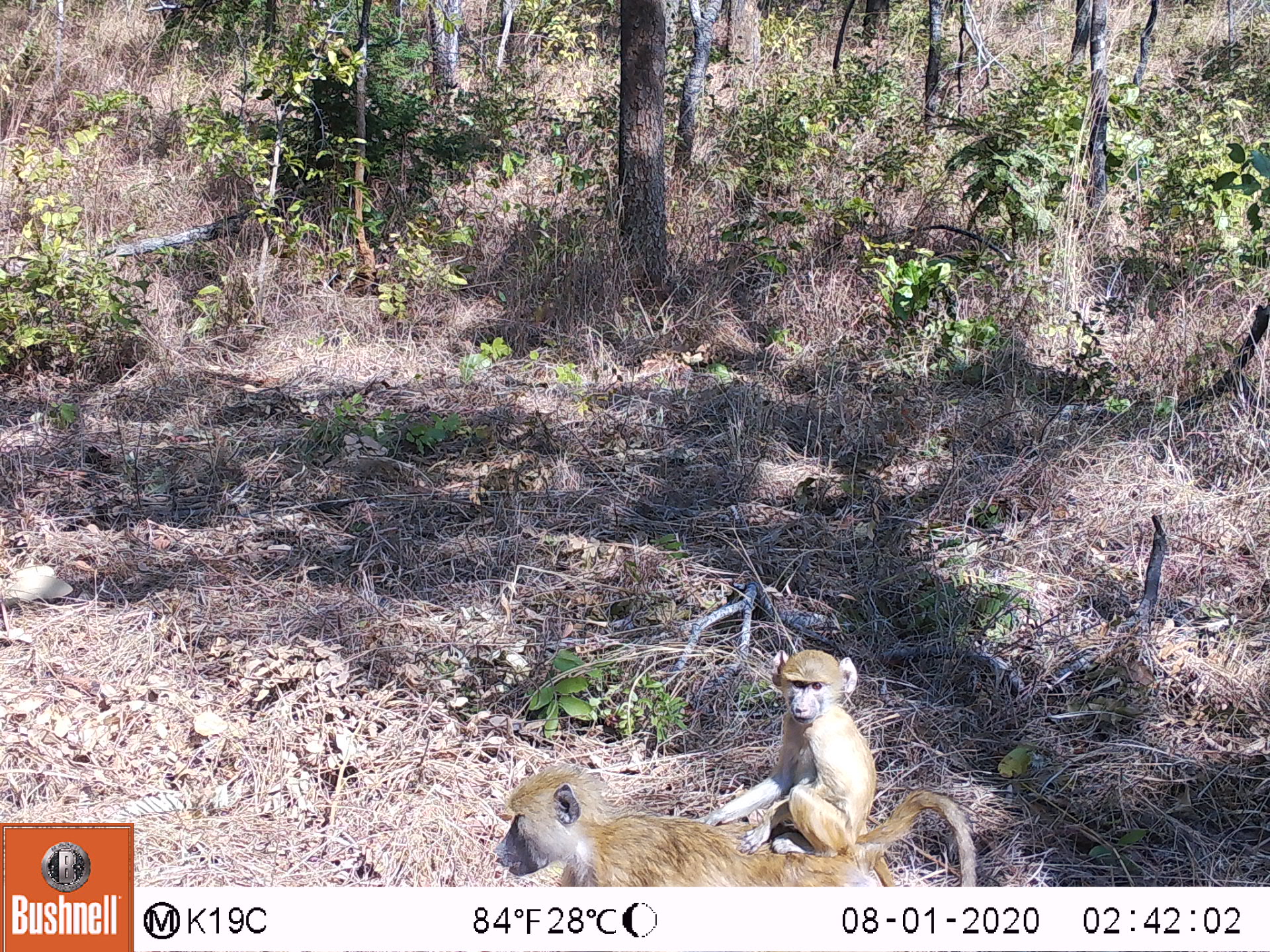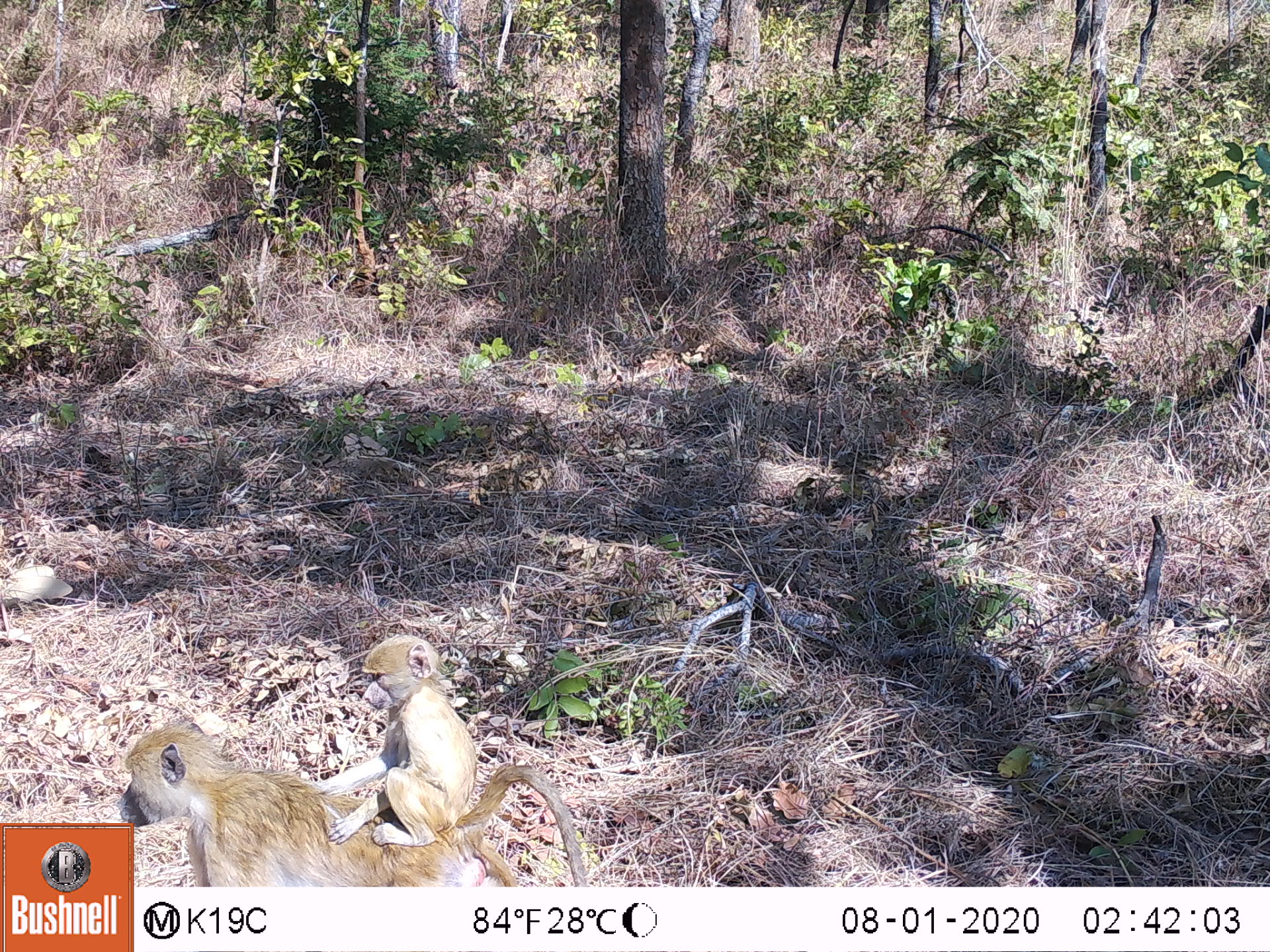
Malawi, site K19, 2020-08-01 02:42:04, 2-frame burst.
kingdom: Animalia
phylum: Chordata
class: Mammalia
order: Primates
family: Cercopithecidae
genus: Papio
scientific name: Papio cynocephalus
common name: yellow baboon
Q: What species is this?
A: Yellow baboon (Papio cynocephalus).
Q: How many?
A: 2.